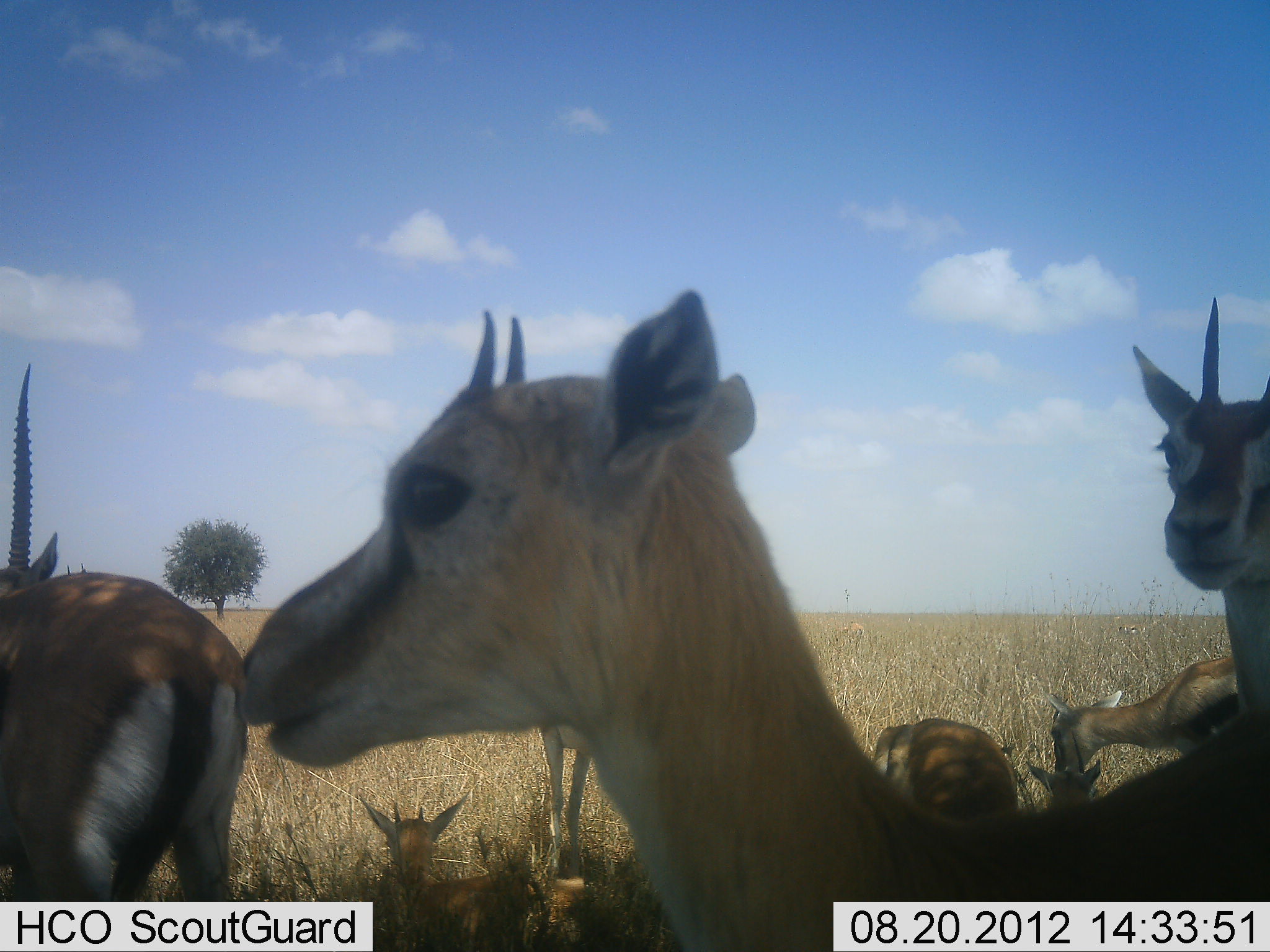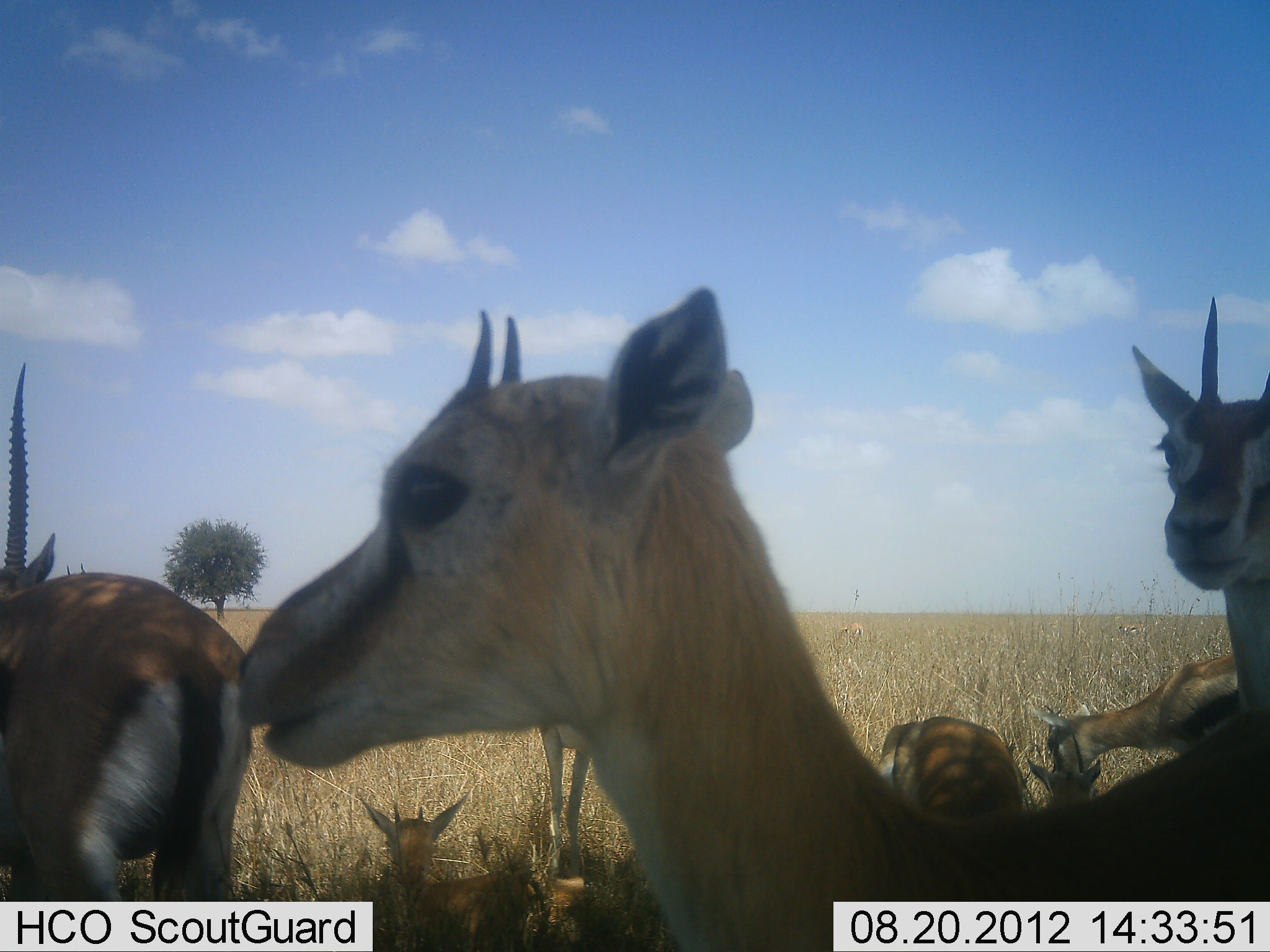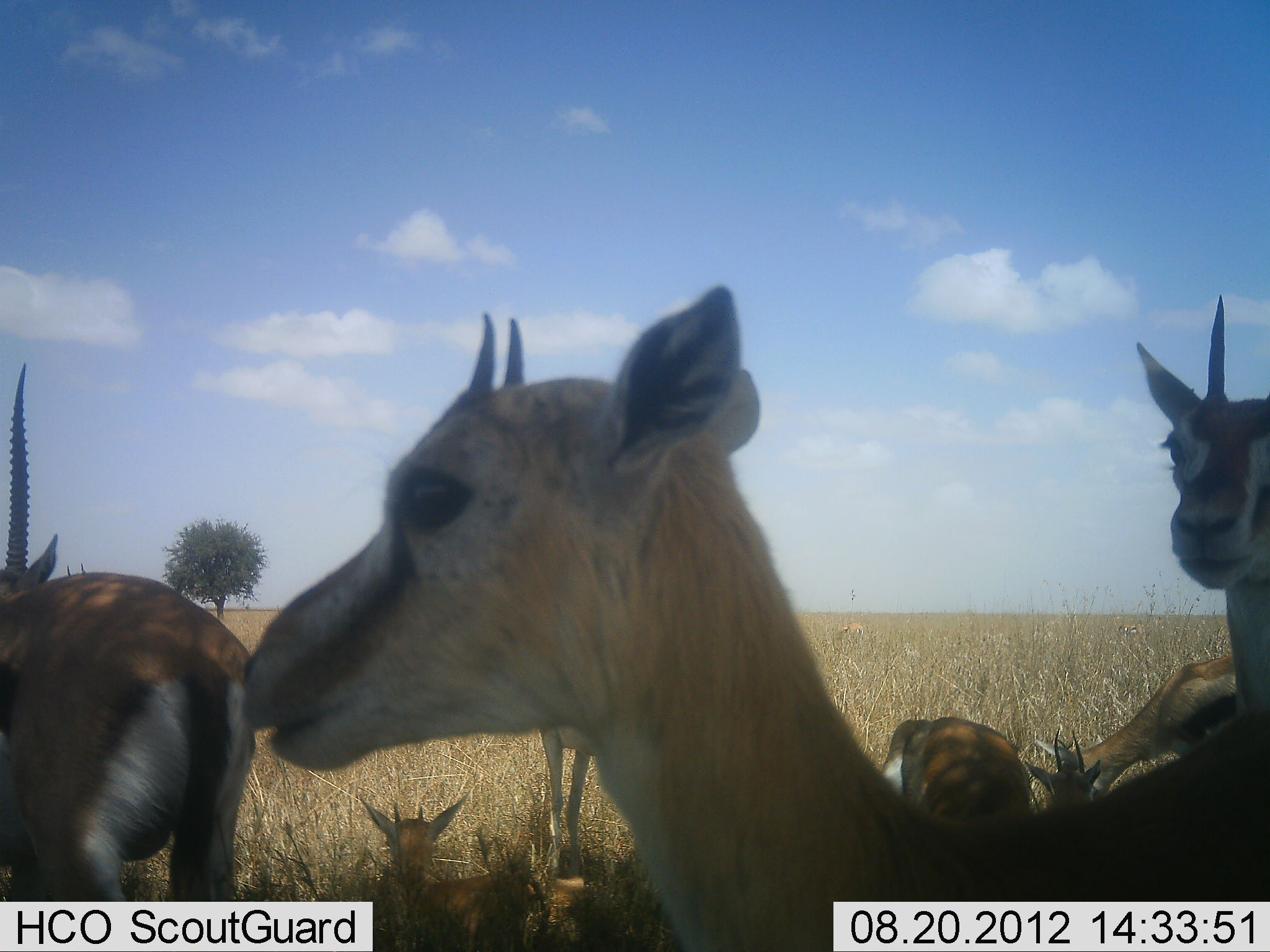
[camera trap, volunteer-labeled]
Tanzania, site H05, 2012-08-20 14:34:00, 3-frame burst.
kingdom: Animalia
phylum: Chordata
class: Mammalia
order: Artiodactyla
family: Bovidae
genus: Eudorcas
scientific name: Eudorcas thomsonii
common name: thomson's gazelle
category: gazellethomsons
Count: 8.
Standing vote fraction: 80%.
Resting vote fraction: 90%.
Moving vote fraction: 0%.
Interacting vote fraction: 10%.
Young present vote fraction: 40%.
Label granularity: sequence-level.